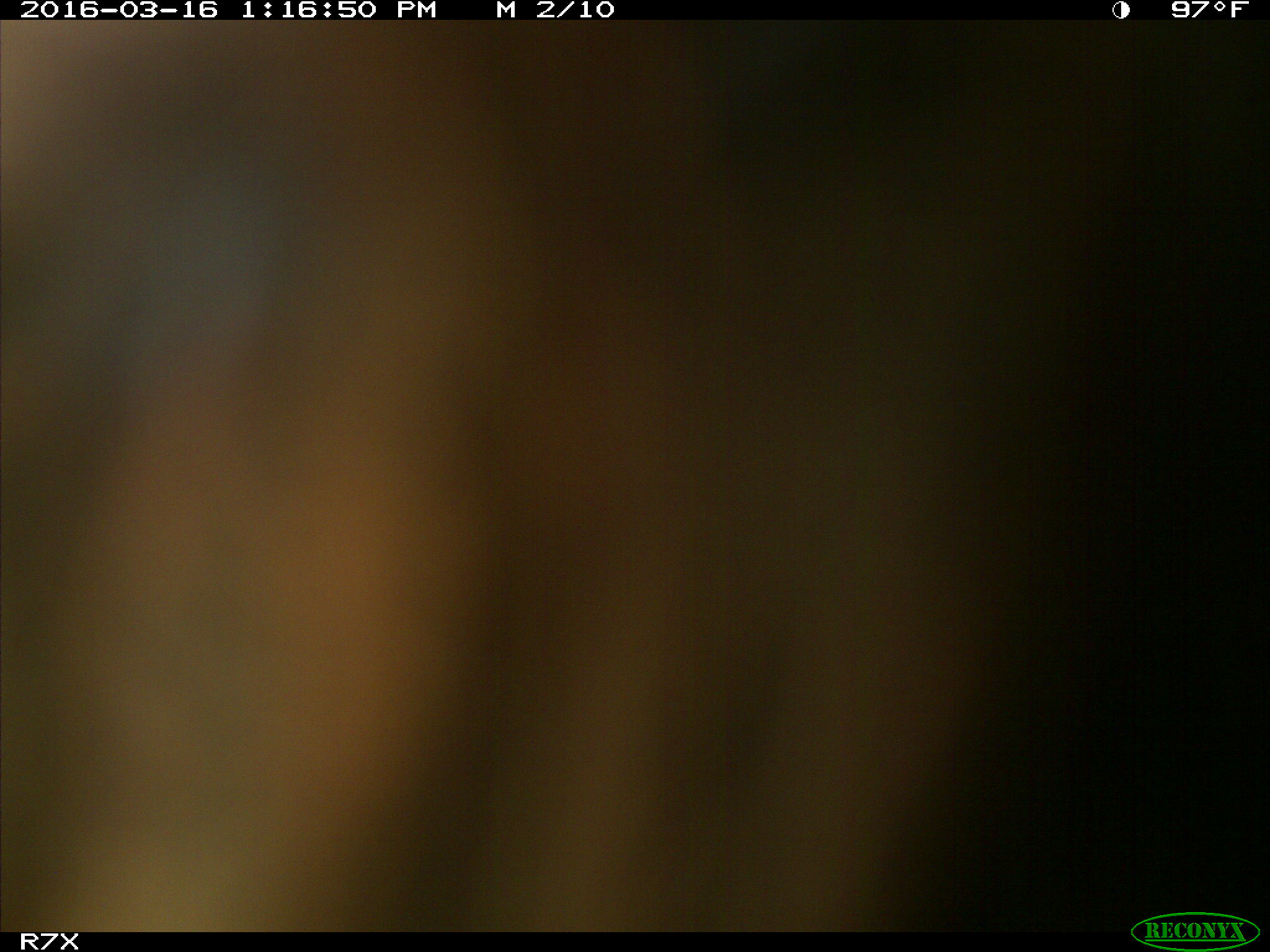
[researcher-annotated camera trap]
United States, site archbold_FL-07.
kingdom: Animalia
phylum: Chordata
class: Mammalia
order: Artiodactyla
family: Bovidae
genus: Bos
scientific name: Bos taurus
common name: domestic cow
Bos taurus (domestic cow).